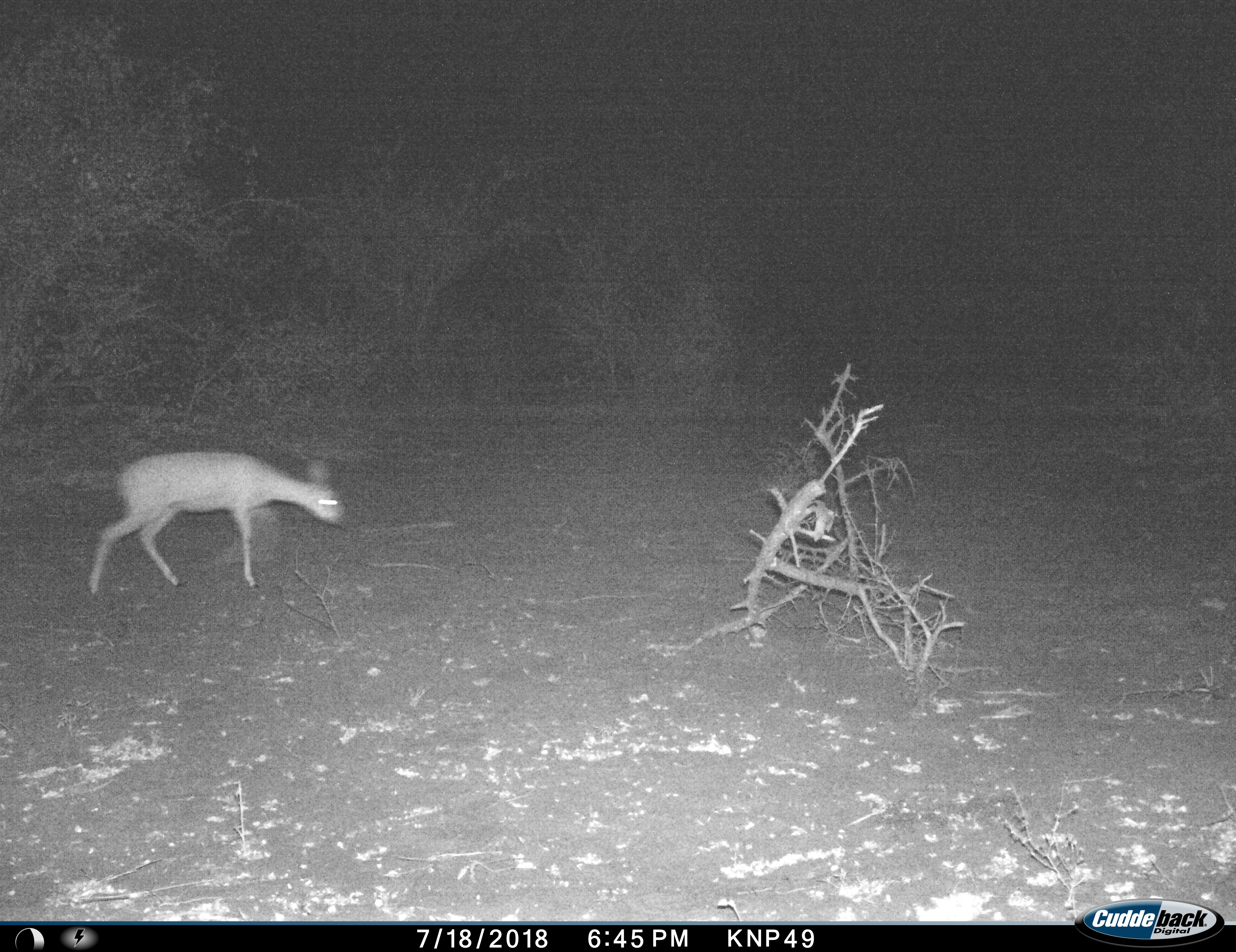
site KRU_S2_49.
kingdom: Animalia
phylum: Chordata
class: Mammalia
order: Artiodactyla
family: Bovidae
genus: Aepyceros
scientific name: Aepyceros melampus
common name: impala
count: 1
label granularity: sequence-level